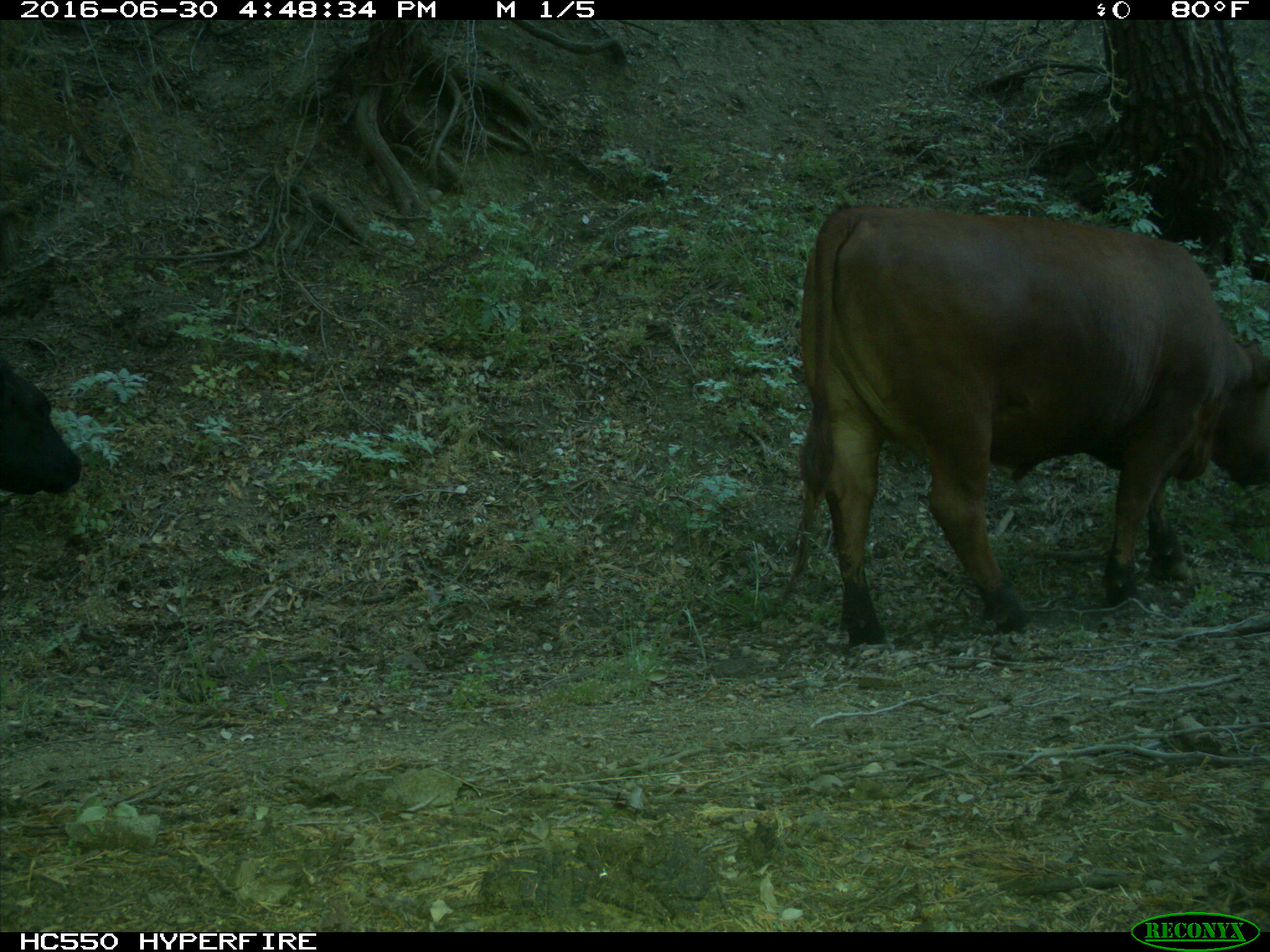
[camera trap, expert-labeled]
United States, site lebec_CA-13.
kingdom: Animalia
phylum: Chordata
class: Mammalia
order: Artiodactyla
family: Bovidae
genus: Bos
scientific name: Bos taurus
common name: domestic cow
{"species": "Bos taurus (domestic cow)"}